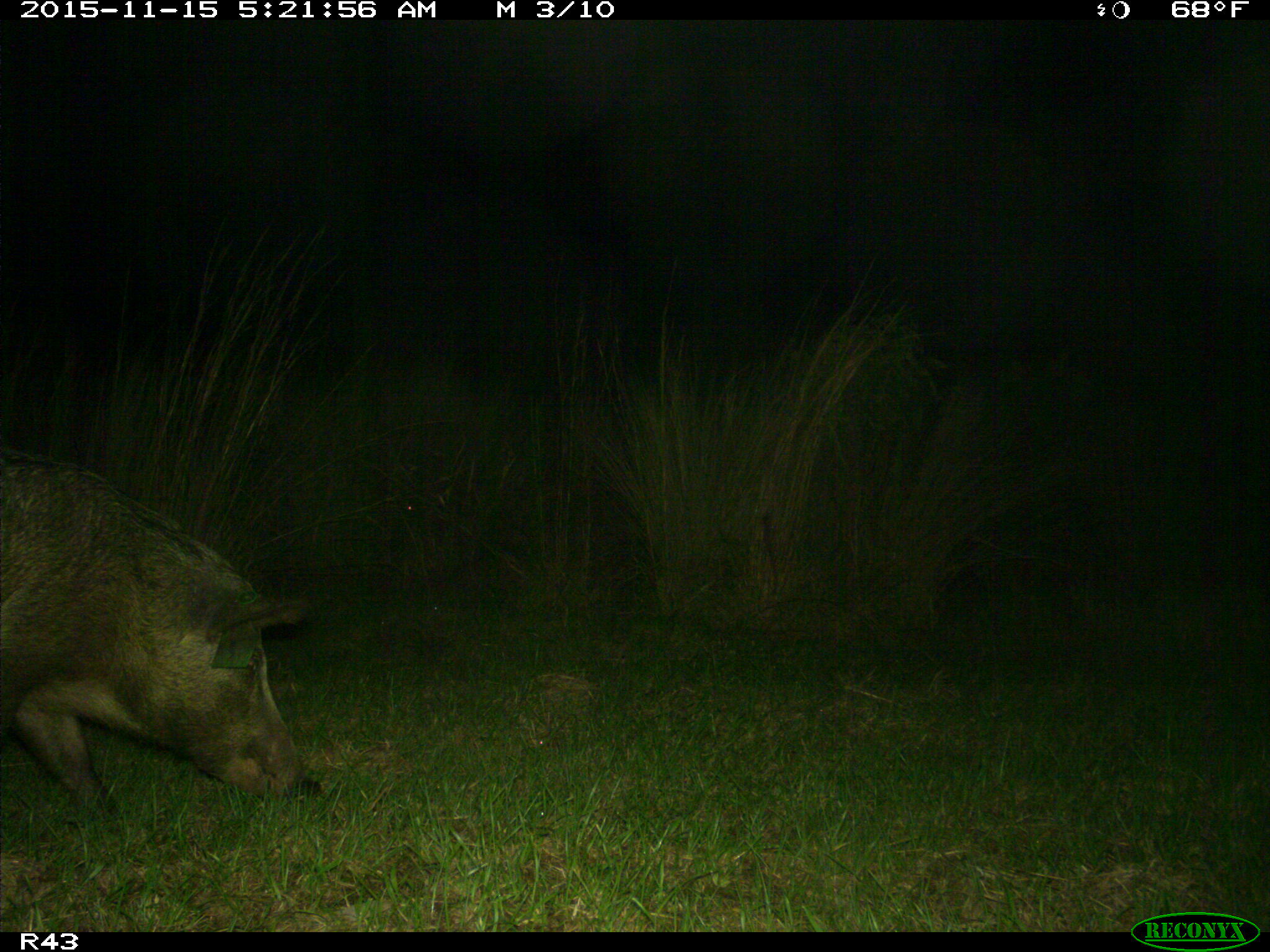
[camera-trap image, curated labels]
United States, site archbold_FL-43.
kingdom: Animalia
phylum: Chordata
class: Mammalia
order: Artiodactyla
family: Suidae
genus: Sus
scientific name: Sus scrofa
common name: wild boar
Sus scrofa (wild boar).